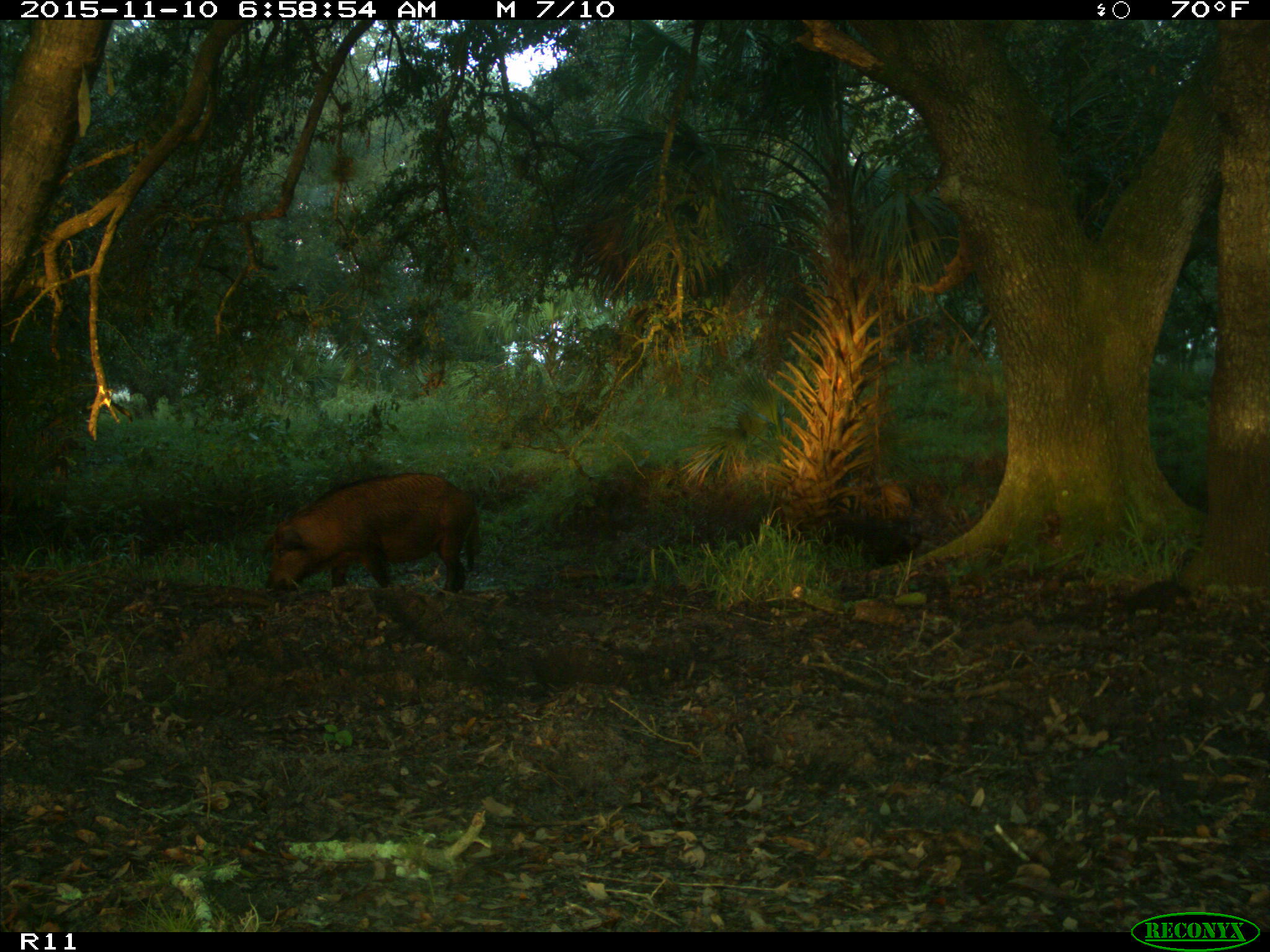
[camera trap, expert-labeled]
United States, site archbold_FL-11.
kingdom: Animalia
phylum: Chordata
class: Mammalia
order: Artiodactyla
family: Suidae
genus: Sus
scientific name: Sus scrofa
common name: wild boar